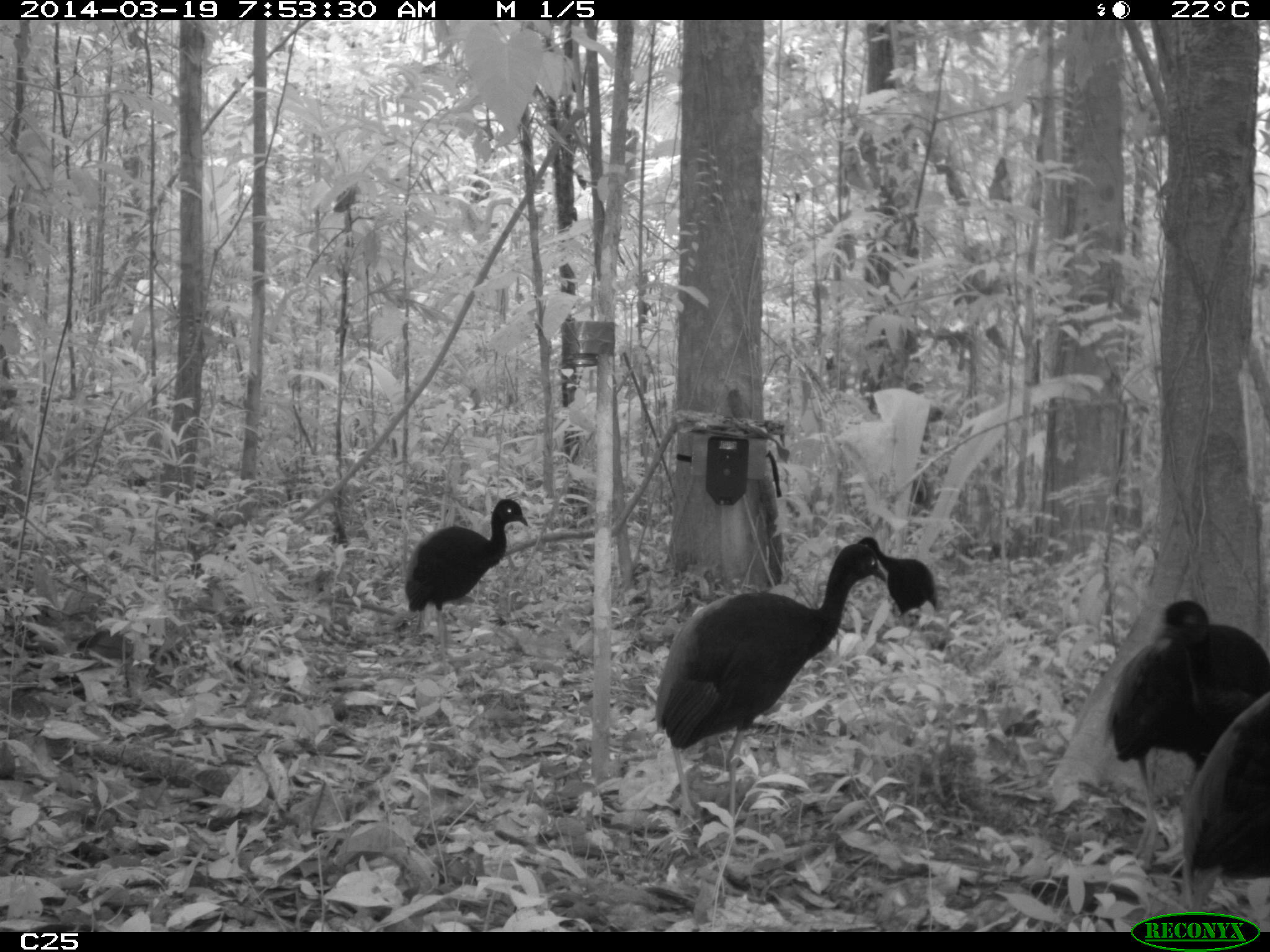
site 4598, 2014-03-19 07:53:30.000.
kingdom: Animalia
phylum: Chordata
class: Aves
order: Gruiformes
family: Psophiidae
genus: Psophia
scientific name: Psophia crepitans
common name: gray-winged trumpeter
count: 6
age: adult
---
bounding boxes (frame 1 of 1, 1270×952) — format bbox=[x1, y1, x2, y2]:
psophia crepitans: bbox=[652, 541, 887, 831]; bbox=[1098, 598, 1270, 869]; bbox=[1173, 680, 1266, 921]; bbox=[403, 498, 529, 658]; bbox=[857, 536, 940, 619]